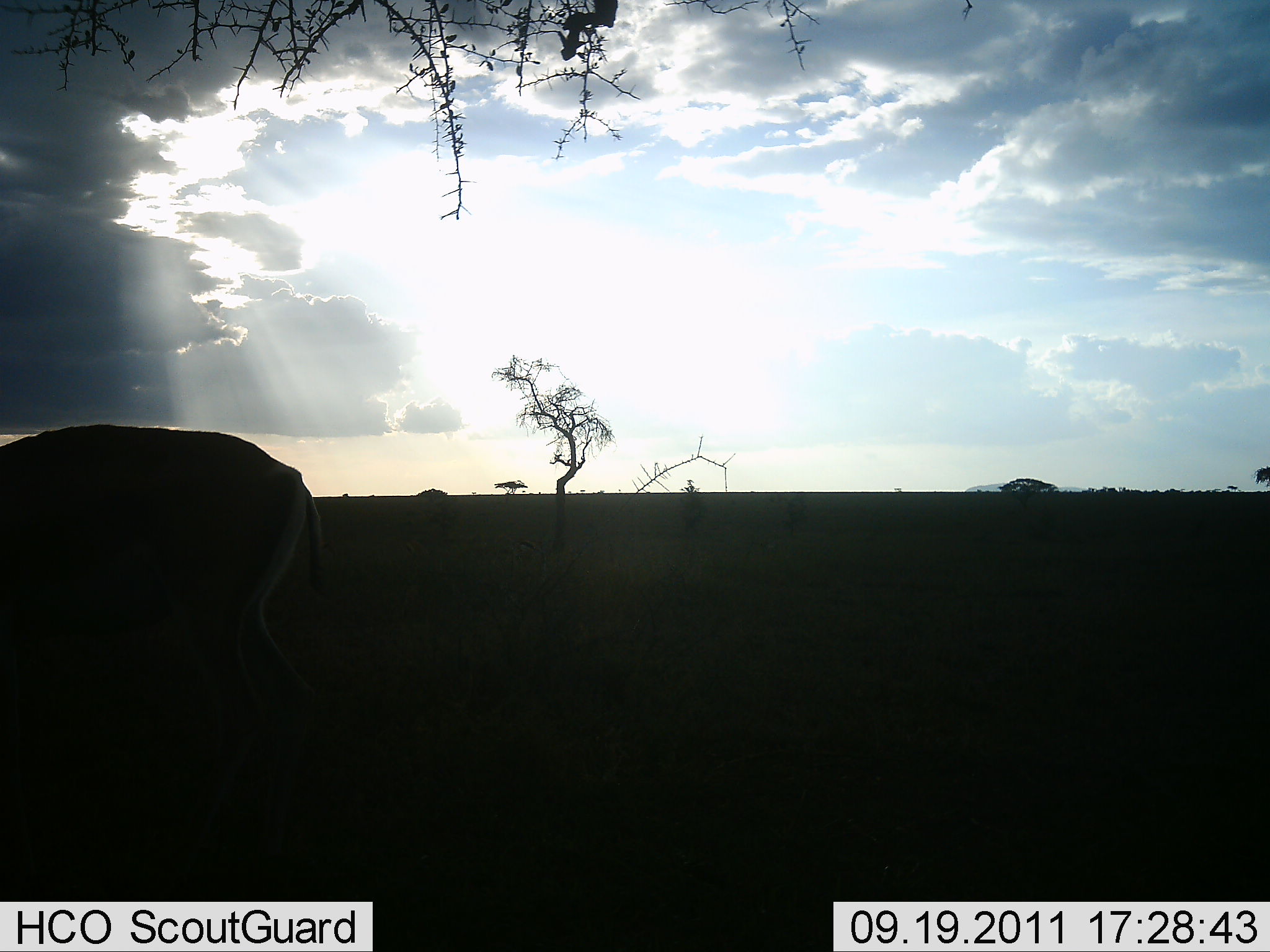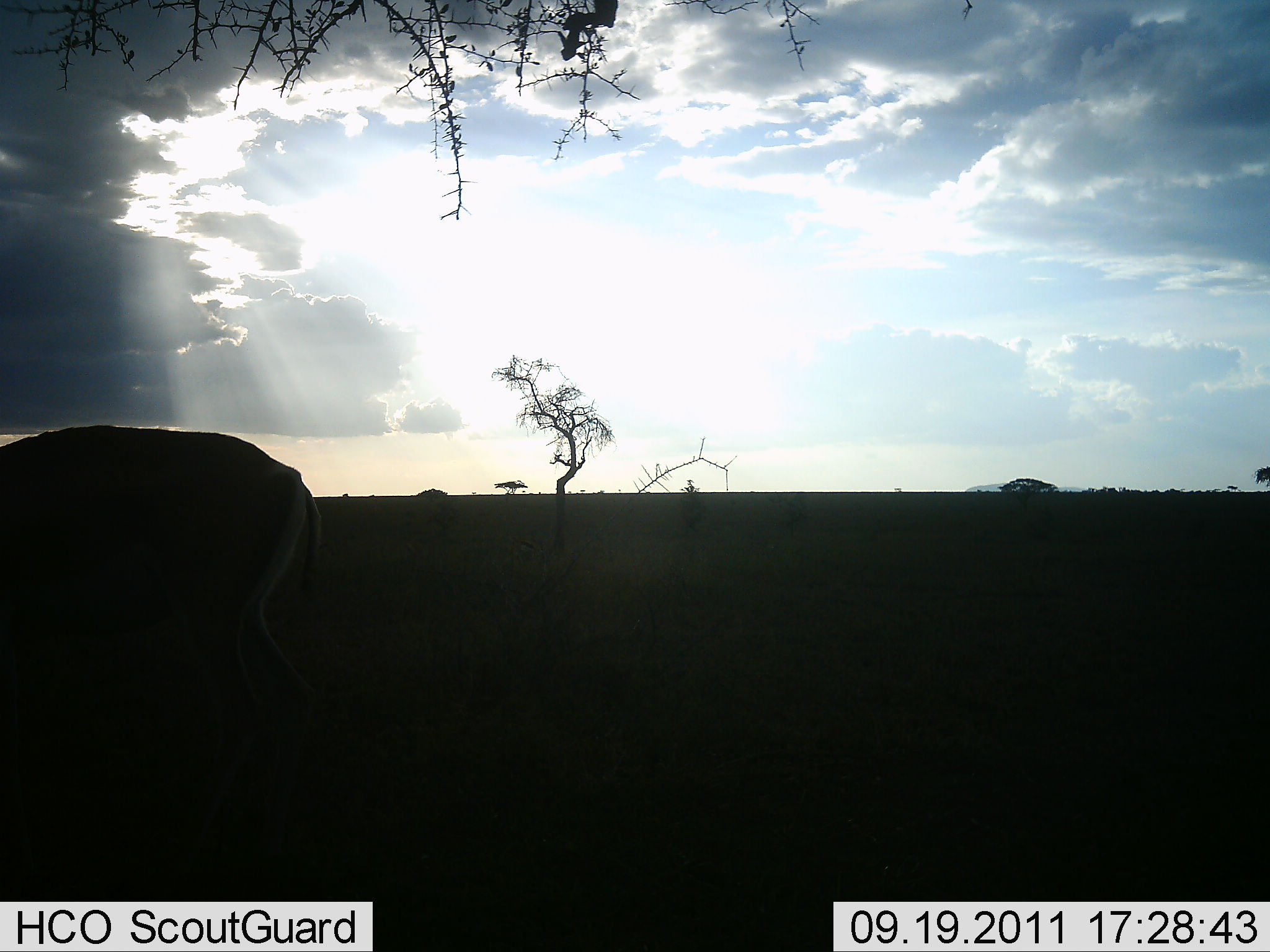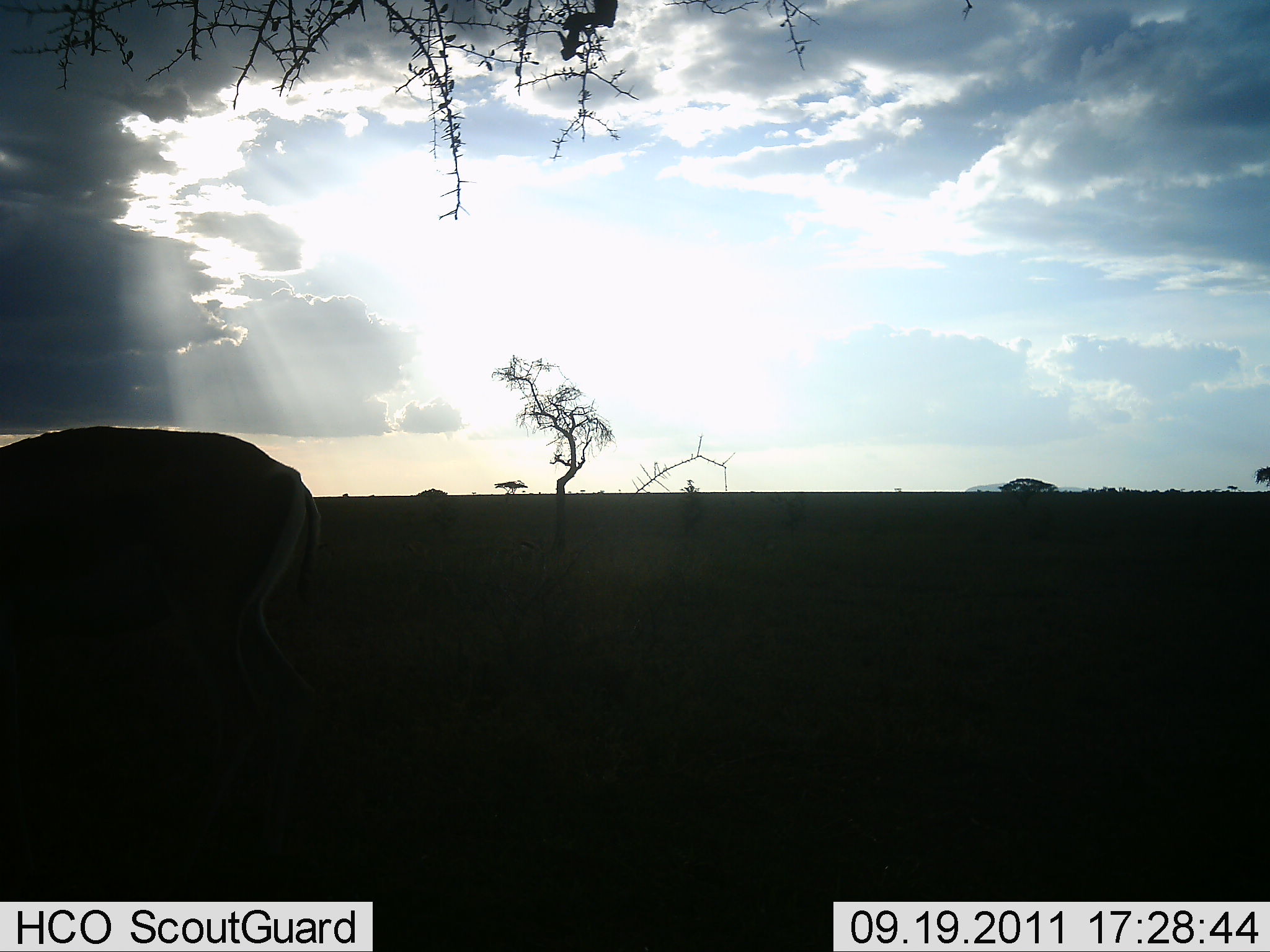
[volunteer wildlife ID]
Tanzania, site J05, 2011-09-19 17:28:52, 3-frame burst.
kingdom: Animalia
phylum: Chordata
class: Mammalia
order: Artiodactyla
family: Bovidae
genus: Nanger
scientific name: Nanger granti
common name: grant's gazelle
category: gazellegrants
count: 1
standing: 60%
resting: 0%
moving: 0%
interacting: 0%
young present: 0%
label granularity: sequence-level